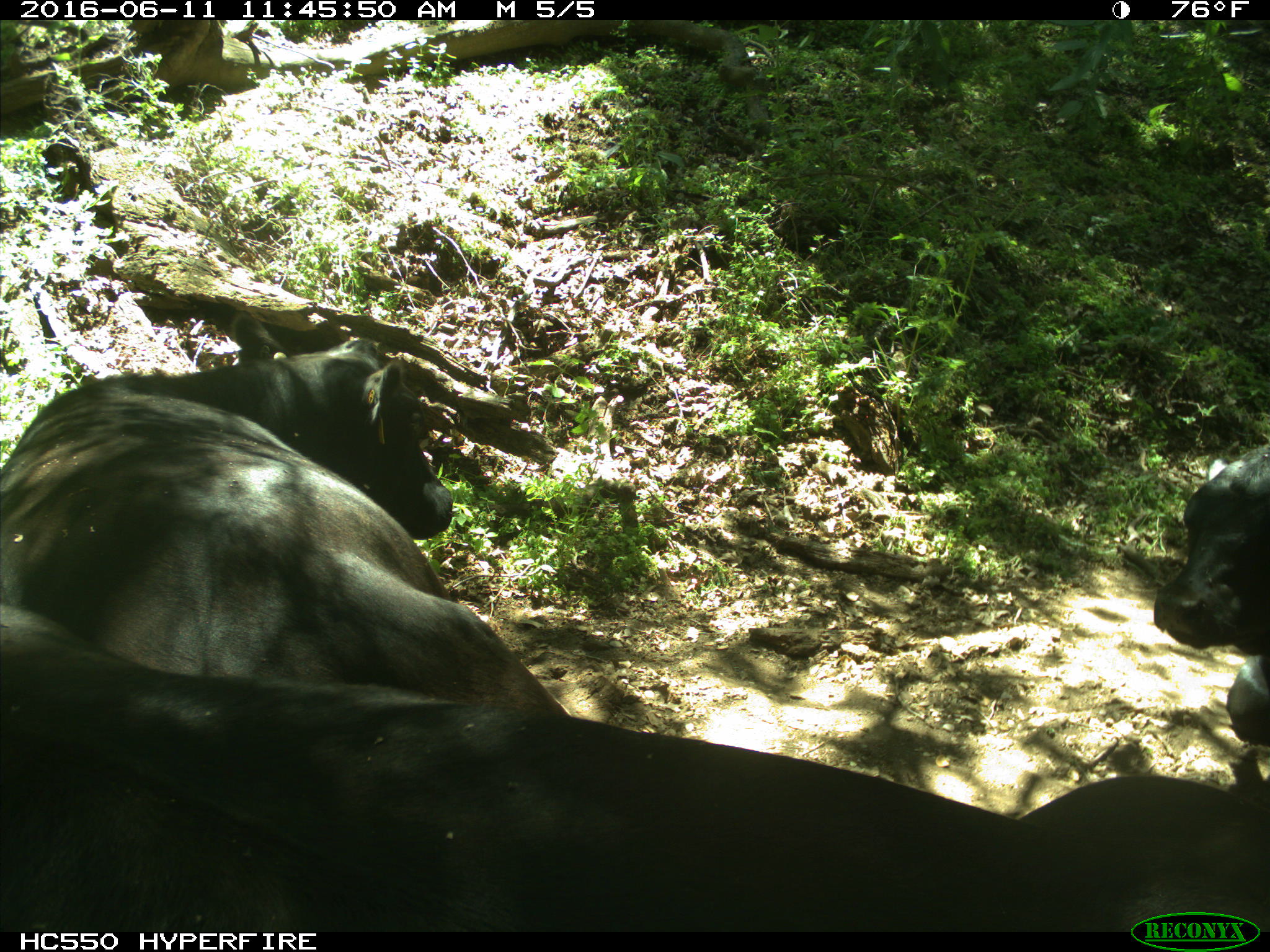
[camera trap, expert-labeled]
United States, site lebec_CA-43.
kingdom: Animalia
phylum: Chordata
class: Mammalia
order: Artiodactyla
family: Bovidae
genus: Bos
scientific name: Bos taurus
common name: domestic cow